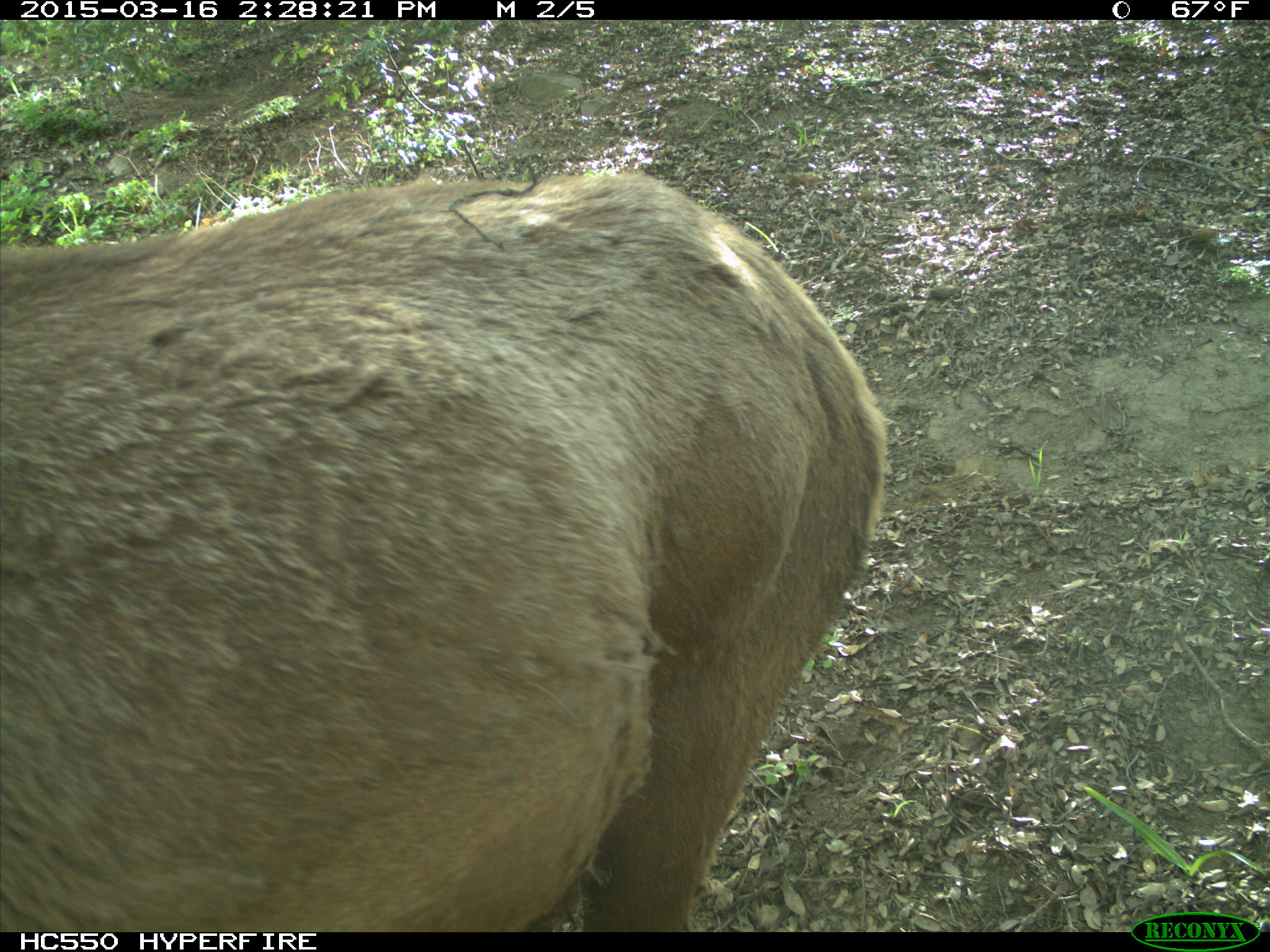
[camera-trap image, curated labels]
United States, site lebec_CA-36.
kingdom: Animalia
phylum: Chordata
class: Mammalia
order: Artiodactyla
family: Cervidae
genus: Cervus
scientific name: Cervus canadensis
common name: elk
Cervus canadensis (elk).